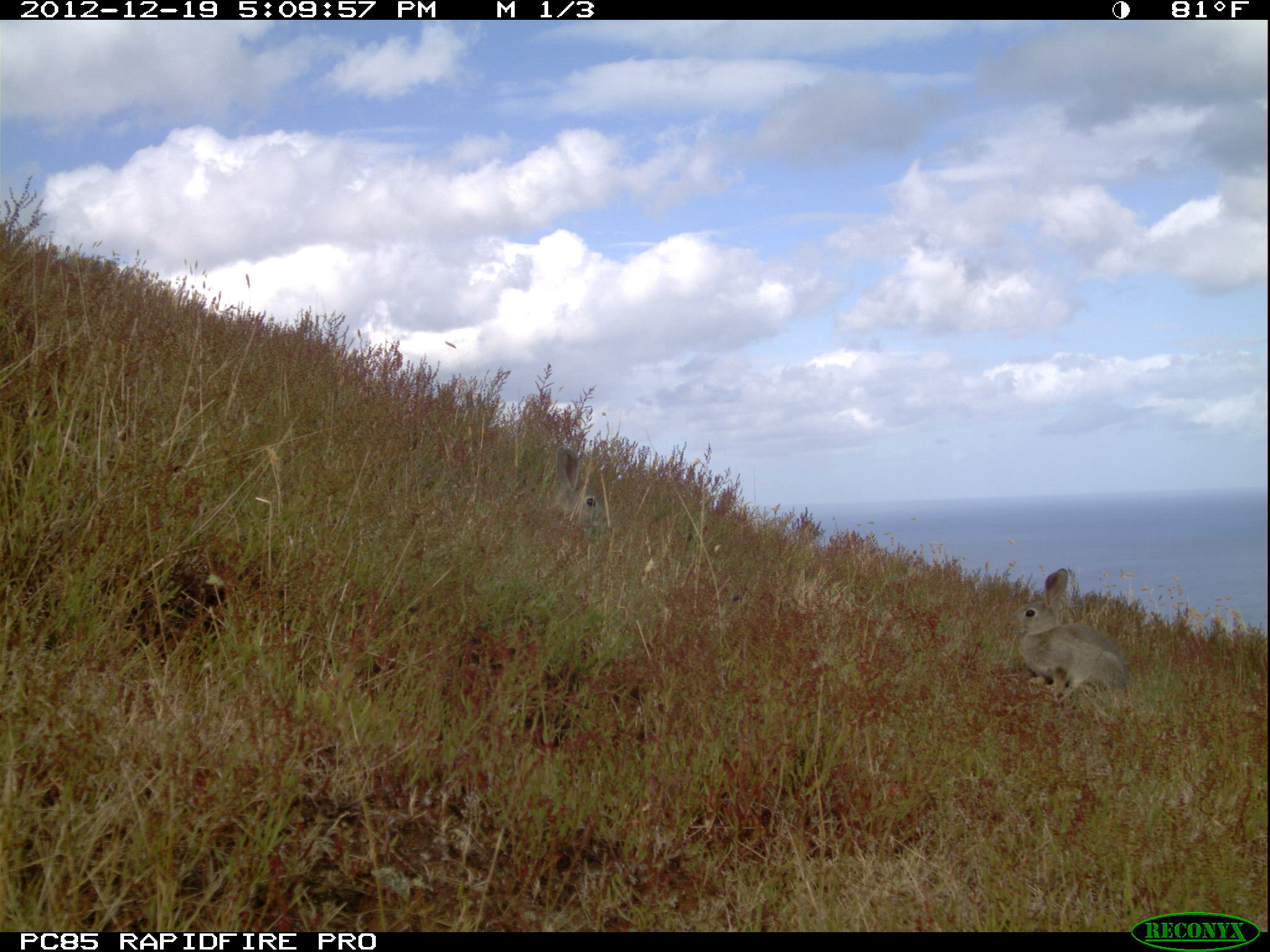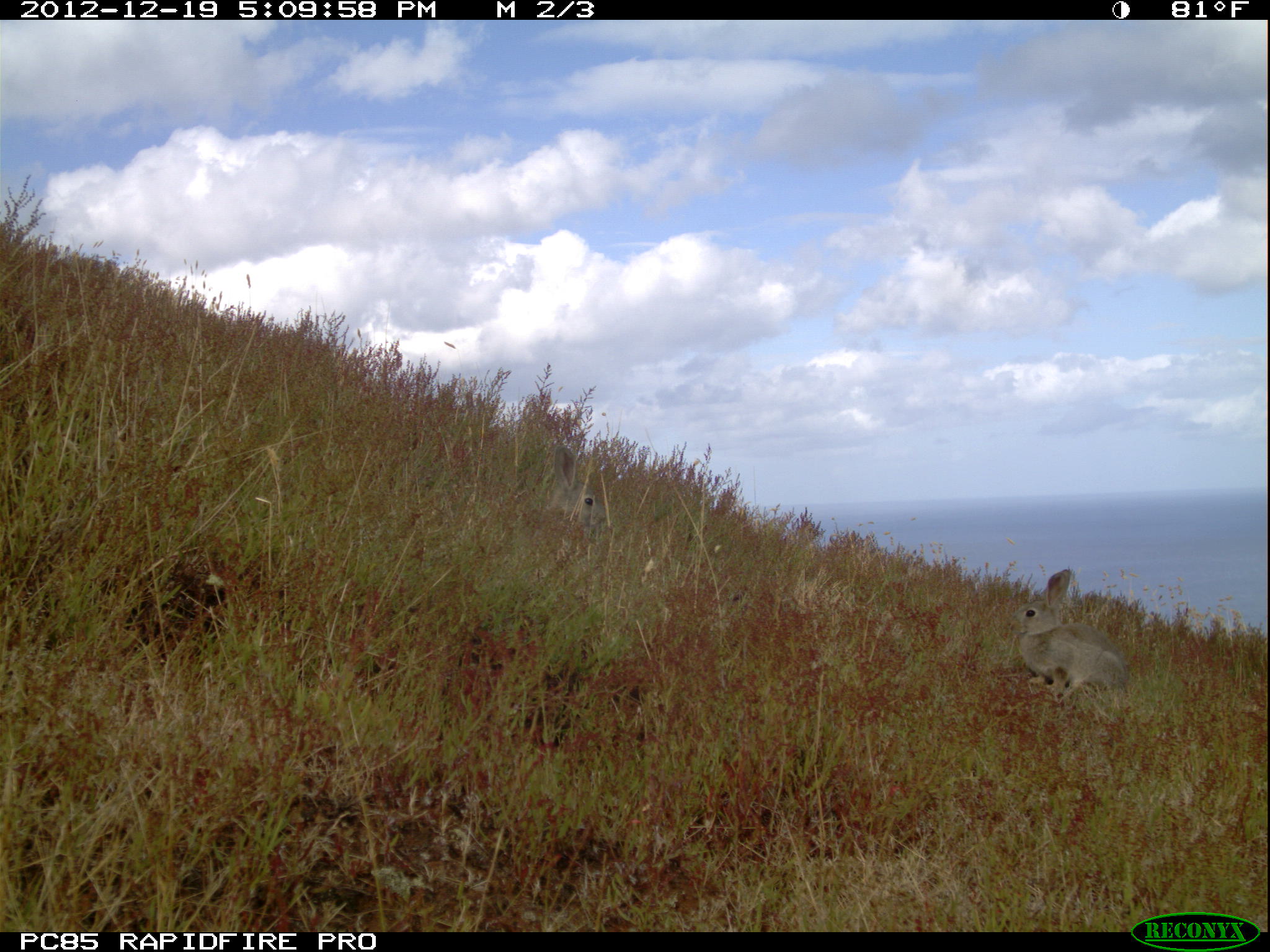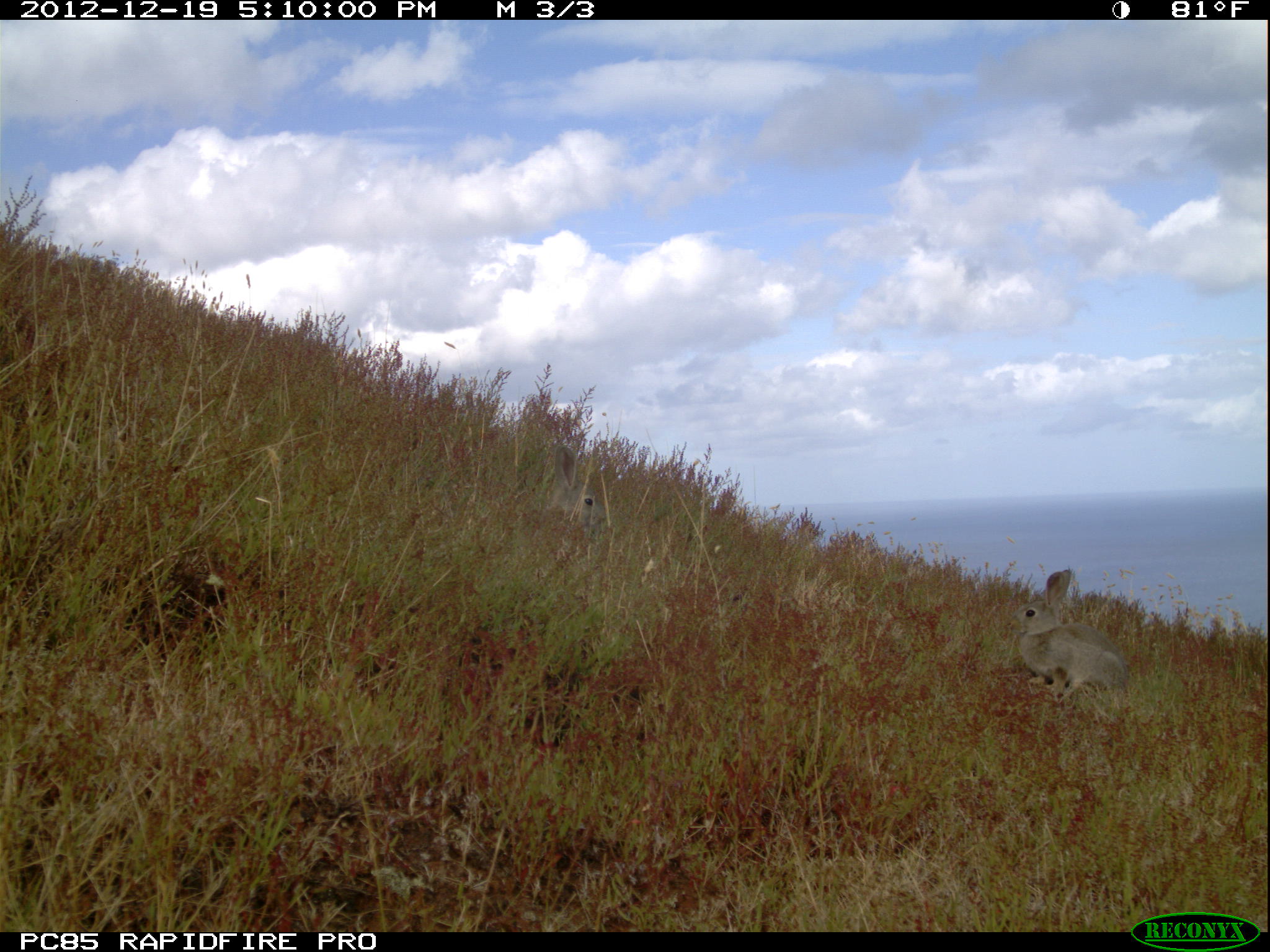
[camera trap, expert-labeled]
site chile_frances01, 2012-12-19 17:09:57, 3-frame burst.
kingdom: Animalia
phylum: Chordata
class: Mammalia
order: Lagomorpha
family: Leporidae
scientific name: Leporidae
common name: rabbits and hares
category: rabbit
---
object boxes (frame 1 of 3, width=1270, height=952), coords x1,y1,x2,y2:
rabbit: 1003,567,1142,708; 524,445,618,543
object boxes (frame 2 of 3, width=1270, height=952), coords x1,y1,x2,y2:
rabbit: 1013,568,1127,710; 538,445,609,552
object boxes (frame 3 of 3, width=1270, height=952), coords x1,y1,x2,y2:
rabbit: 1012,568,1127,712; 538,444,608,555